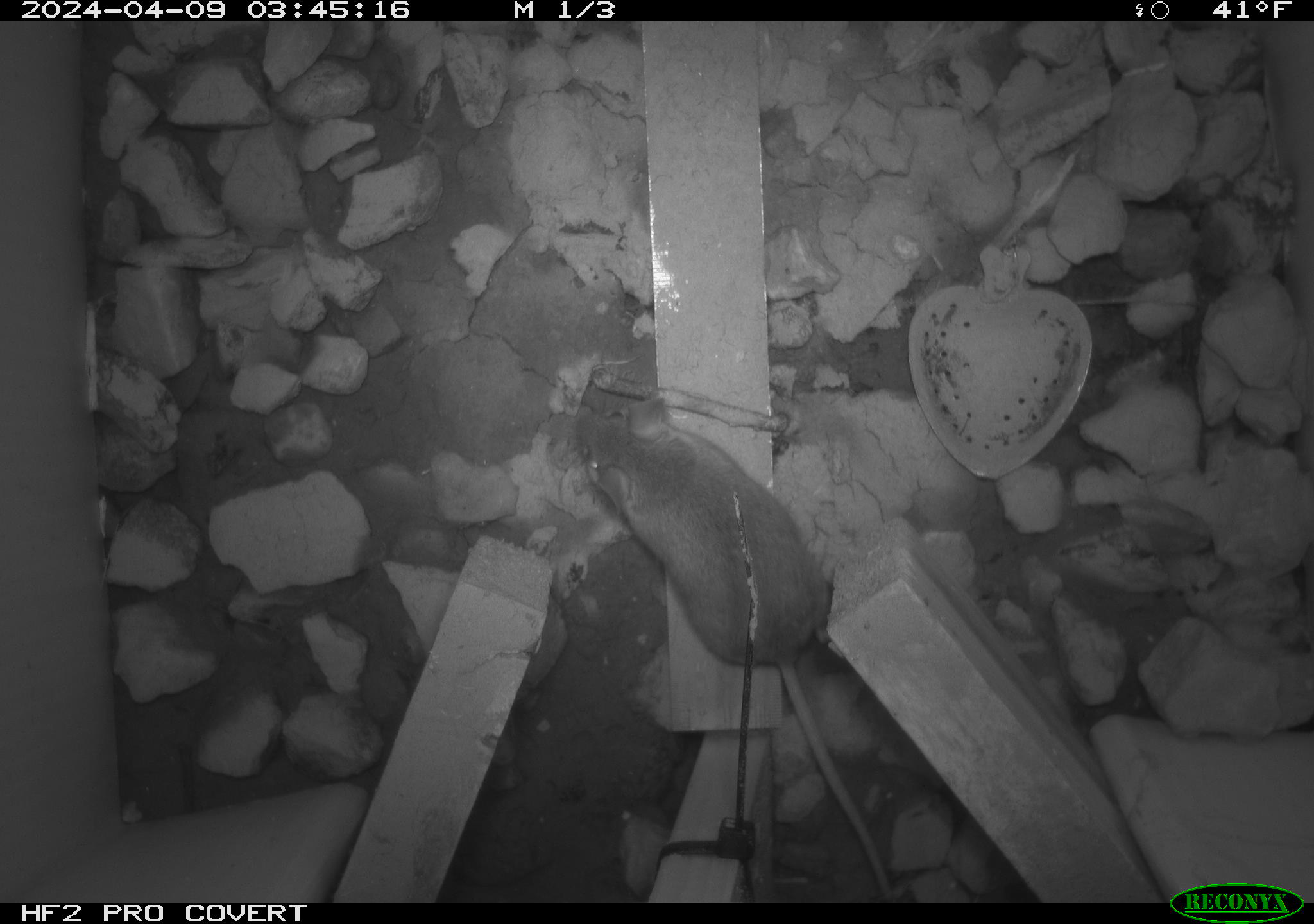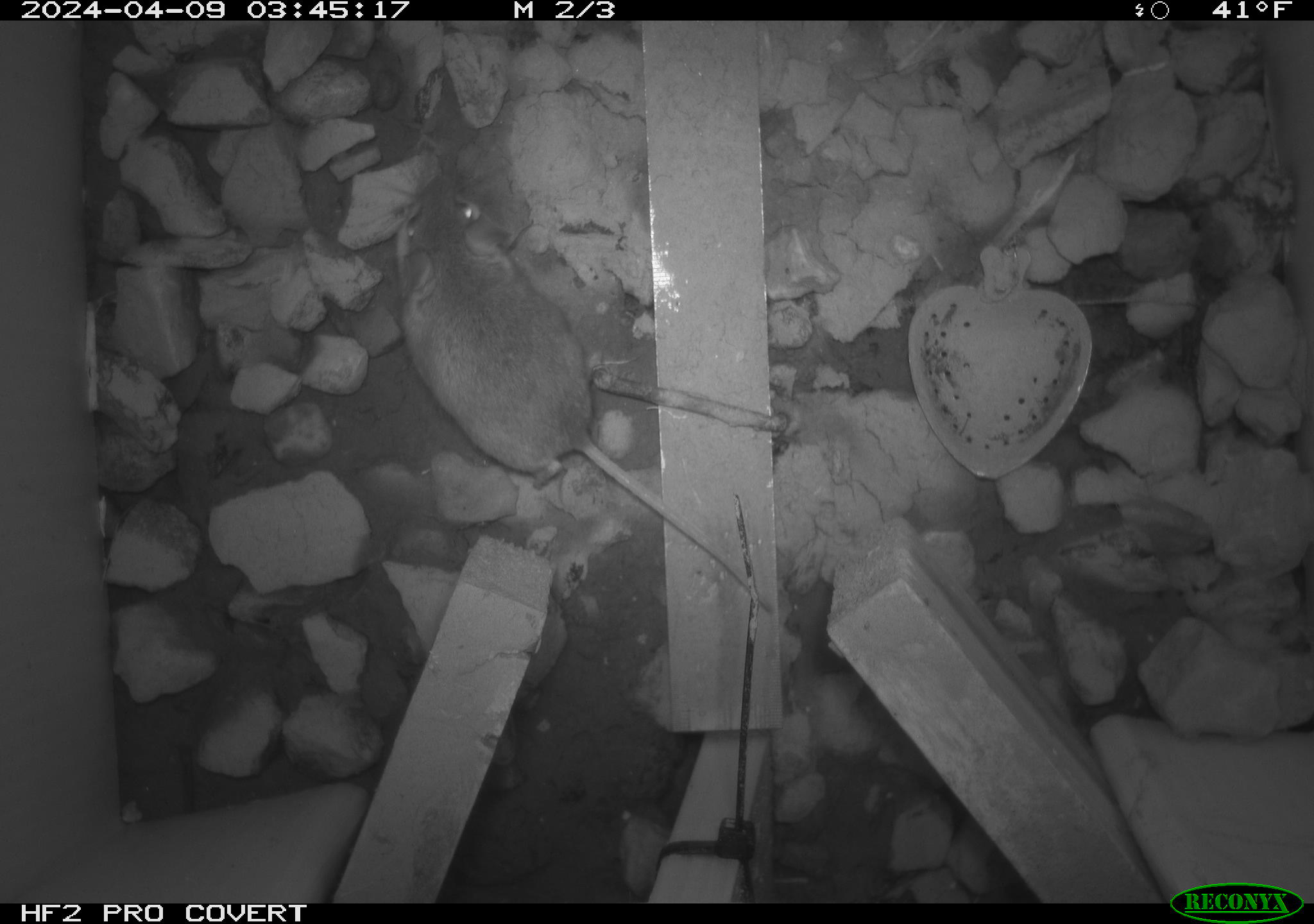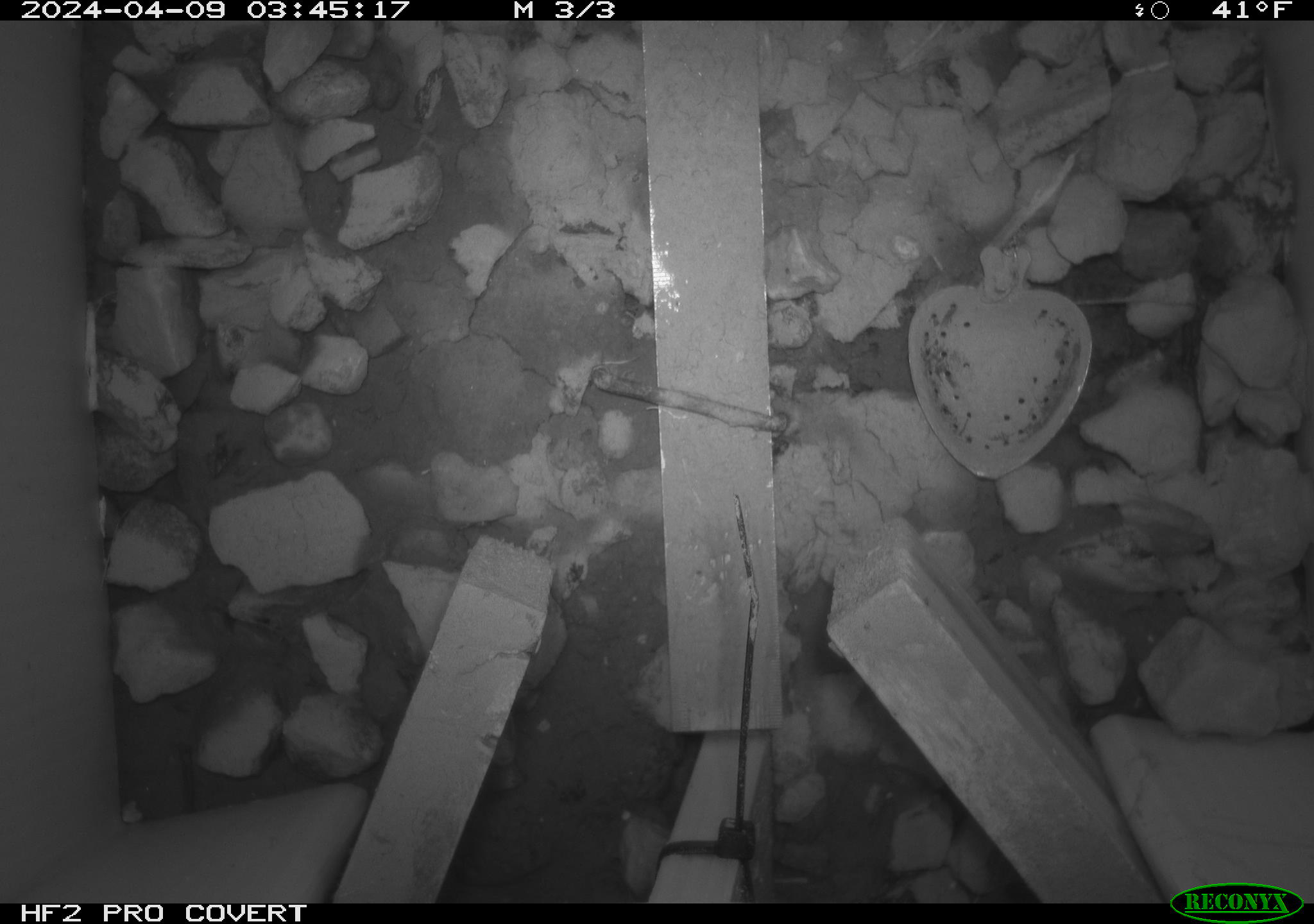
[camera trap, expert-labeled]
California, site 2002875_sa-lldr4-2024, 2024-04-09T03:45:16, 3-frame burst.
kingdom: Animalia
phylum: Chordata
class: Mammalia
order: Rodentia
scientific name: Rodentia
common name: rodent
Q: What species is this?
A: Rodent (Rodentia).